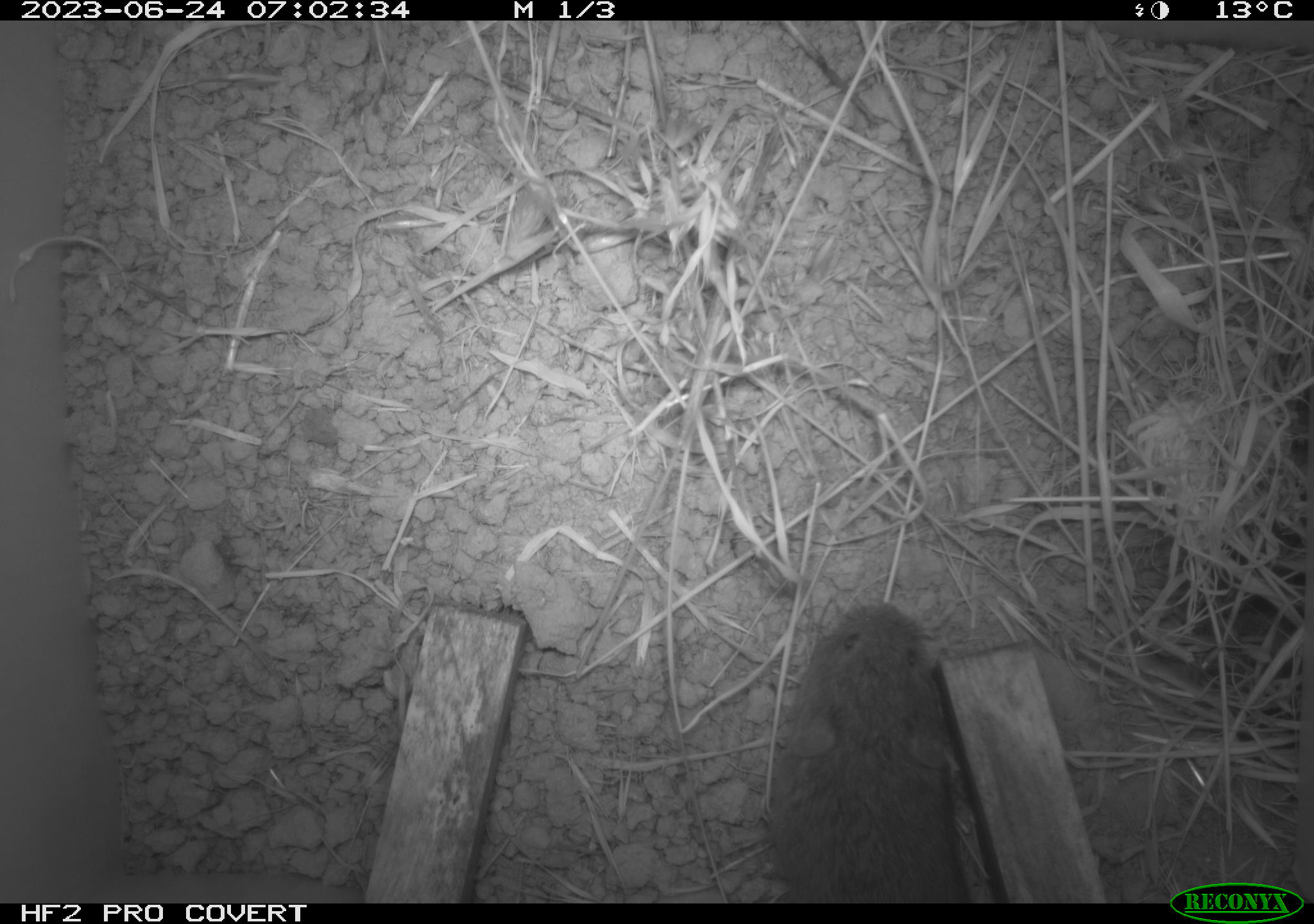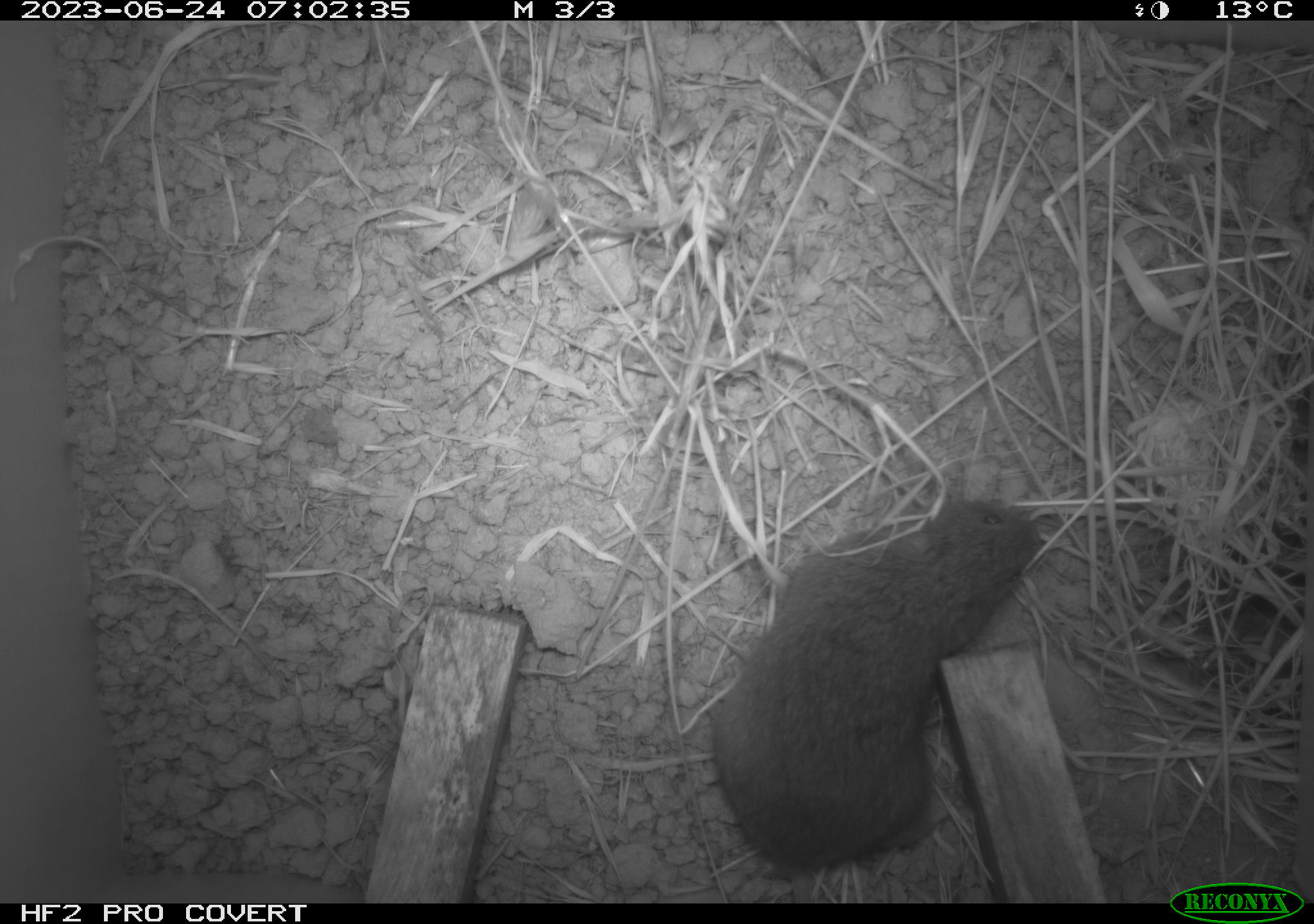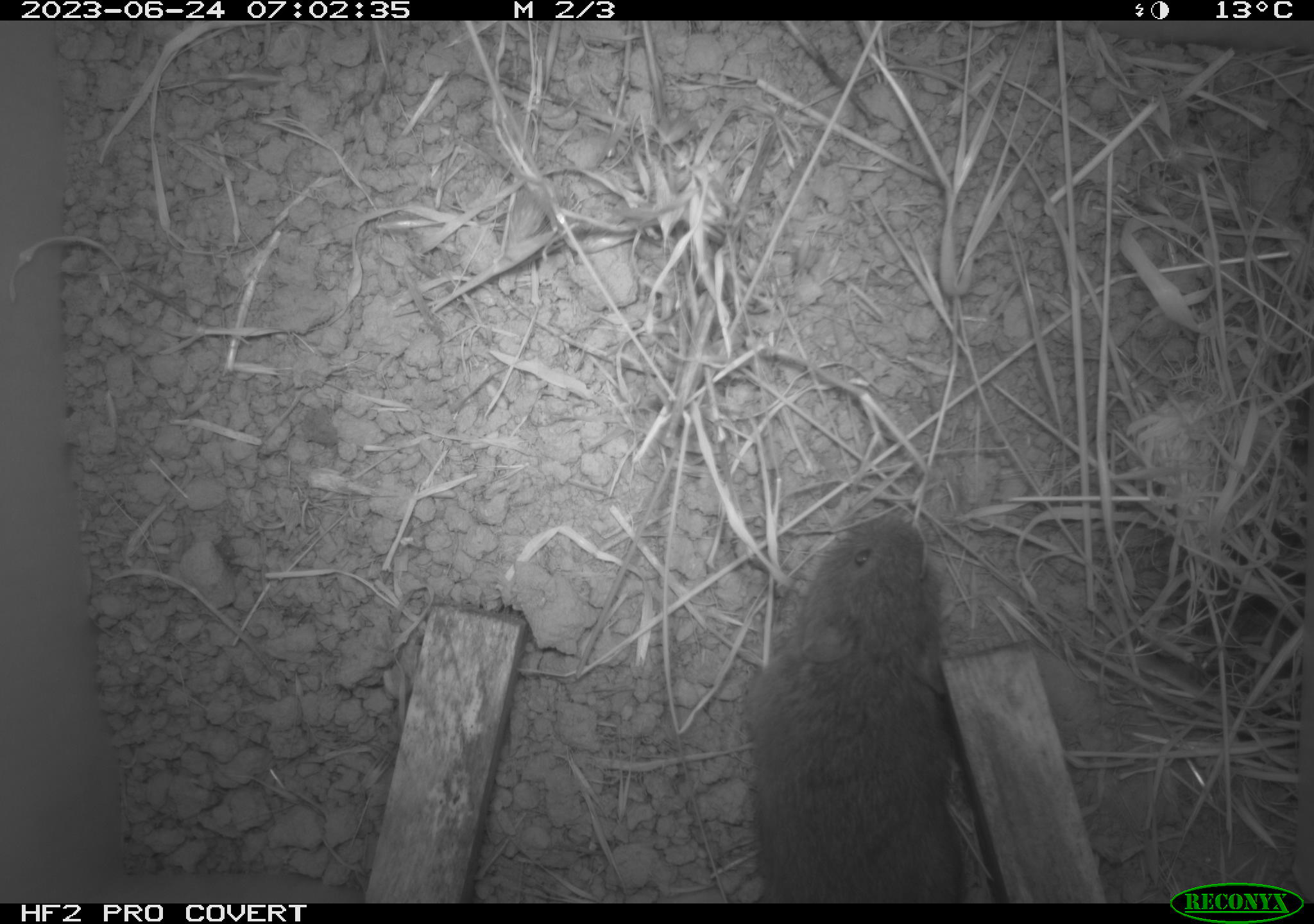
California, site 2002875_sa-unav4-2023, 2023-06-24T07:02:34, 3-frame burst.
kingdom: Animalia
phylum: Chordata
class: Mammalia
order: Rodentia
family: Cricetidae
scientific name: Arvicolinae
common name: voles, lemmings, and muskrats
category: arvicolinae subfamily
Arvicolinae subfamily (voles, lemmings, and muskrats) (Arvicolinae).